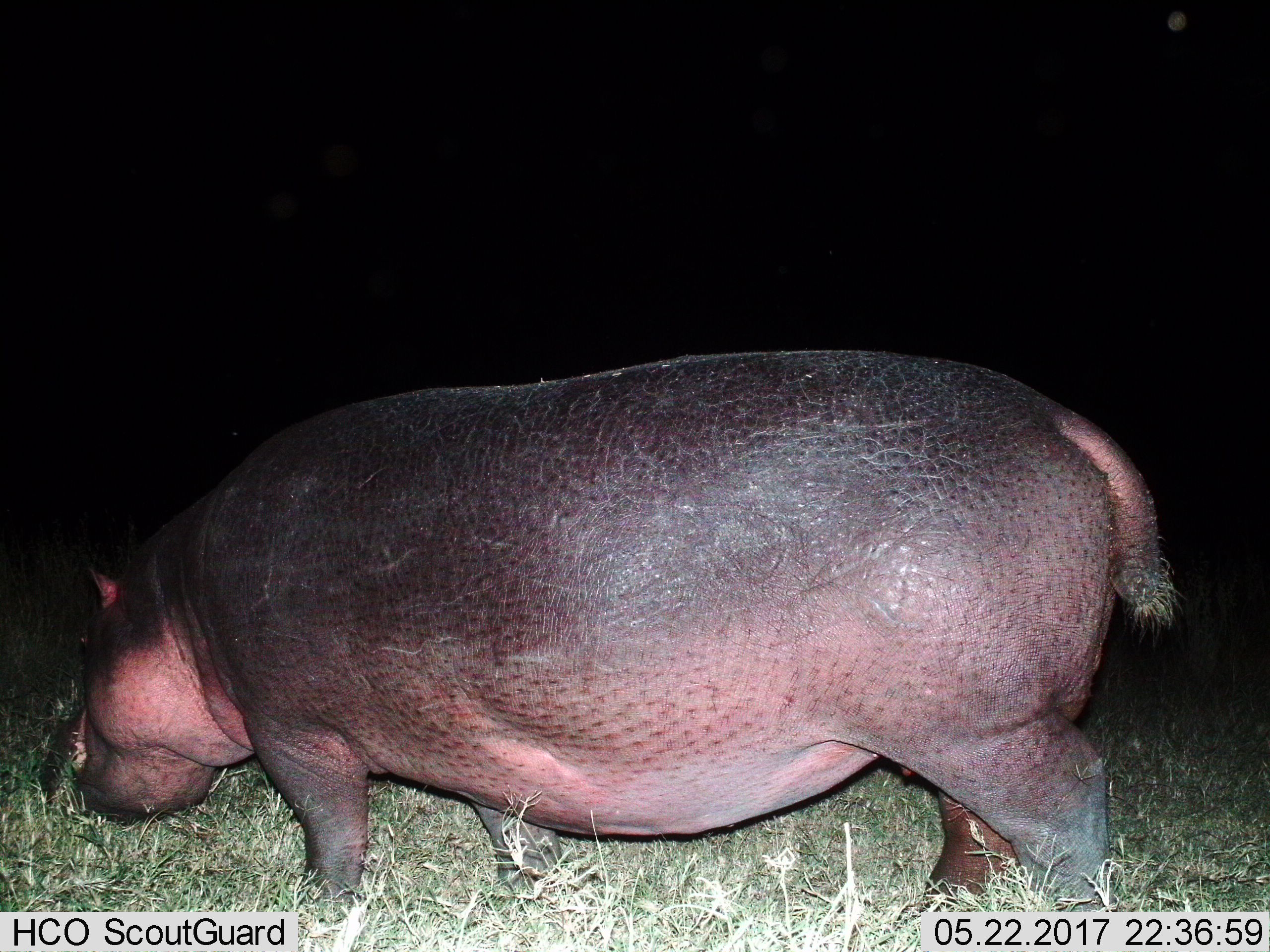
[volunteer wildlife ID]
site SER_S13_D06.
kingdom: Animalia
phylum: Chordata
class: Mammalia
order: Artiodactyla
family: Hippopotamidae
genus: Hippopotamus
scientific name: Hippopotamus amphibius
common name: hippopotamus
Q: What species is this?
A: Hippopotamus (Hippopotamus amphibius).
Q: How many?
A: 1.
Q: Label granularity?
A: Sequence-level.